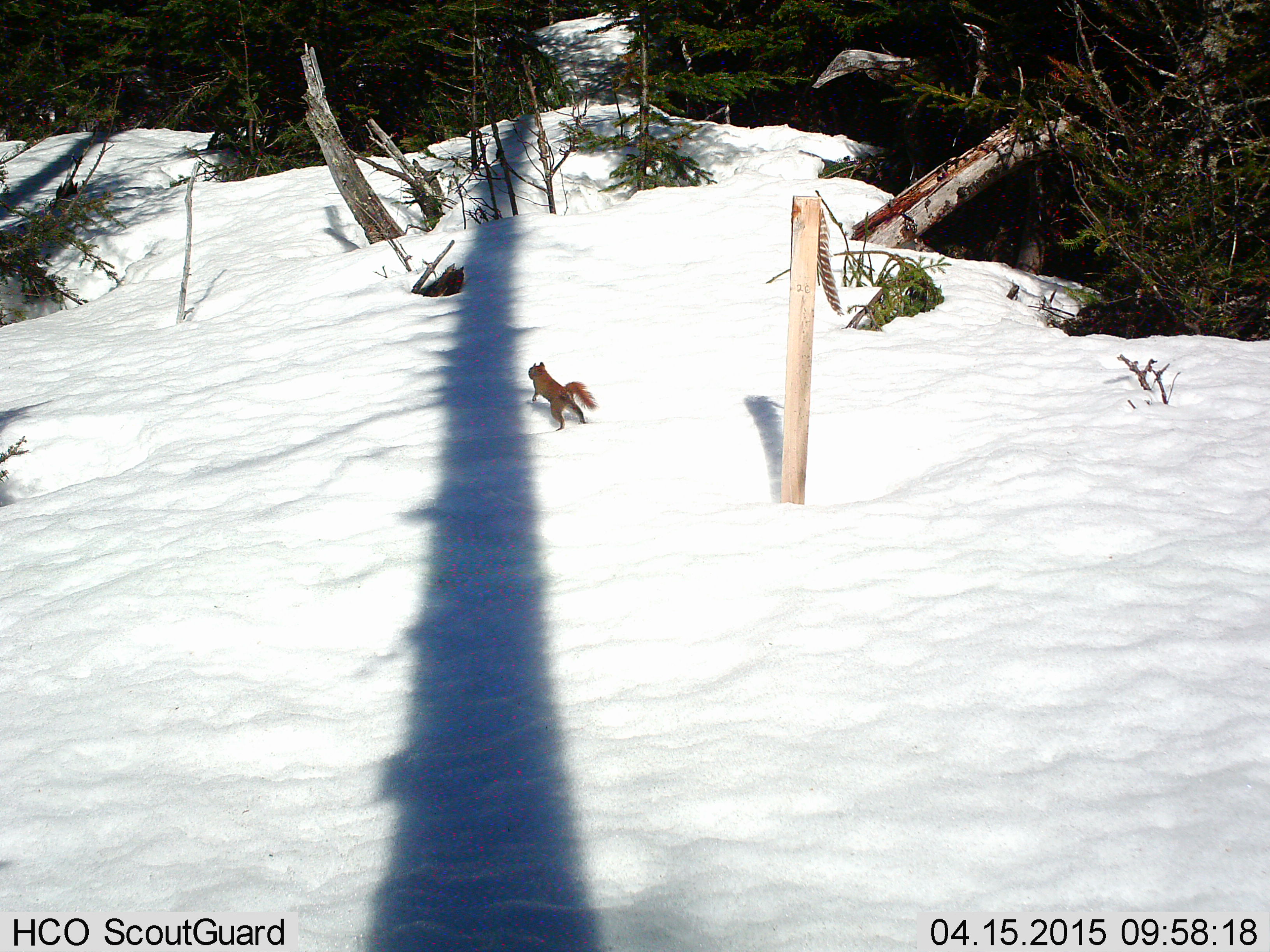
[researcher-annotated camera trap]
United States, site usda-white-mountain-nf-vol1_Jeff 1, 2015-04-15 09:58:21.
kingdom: Animalia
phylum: Chordata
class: Mammalia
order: Rodentia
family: Sciuridae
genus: Tamiasciurus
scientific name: Tamiasciurus hudsonicus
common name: red squirrel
Red squirrel (Tamiasciurus hudsonicus).